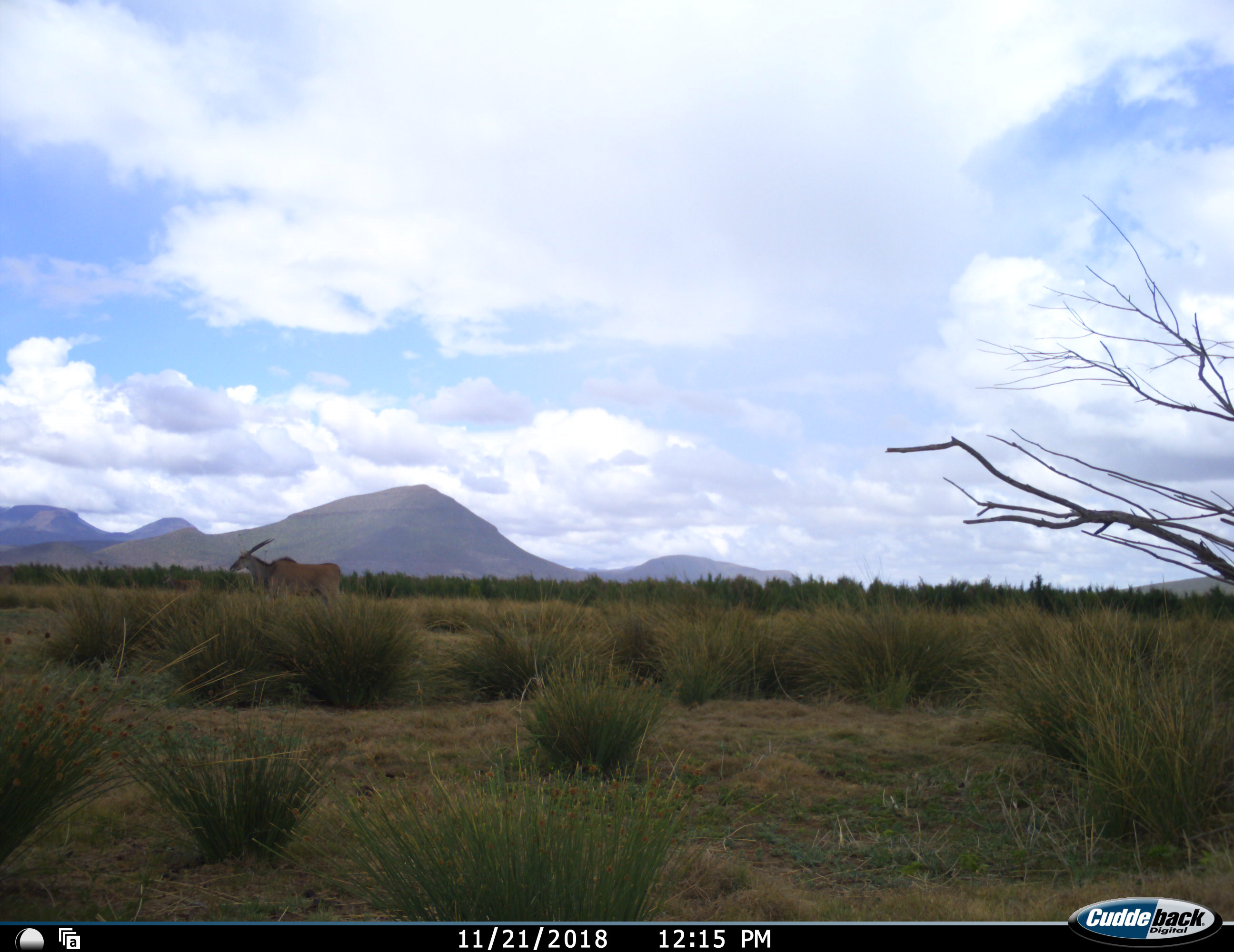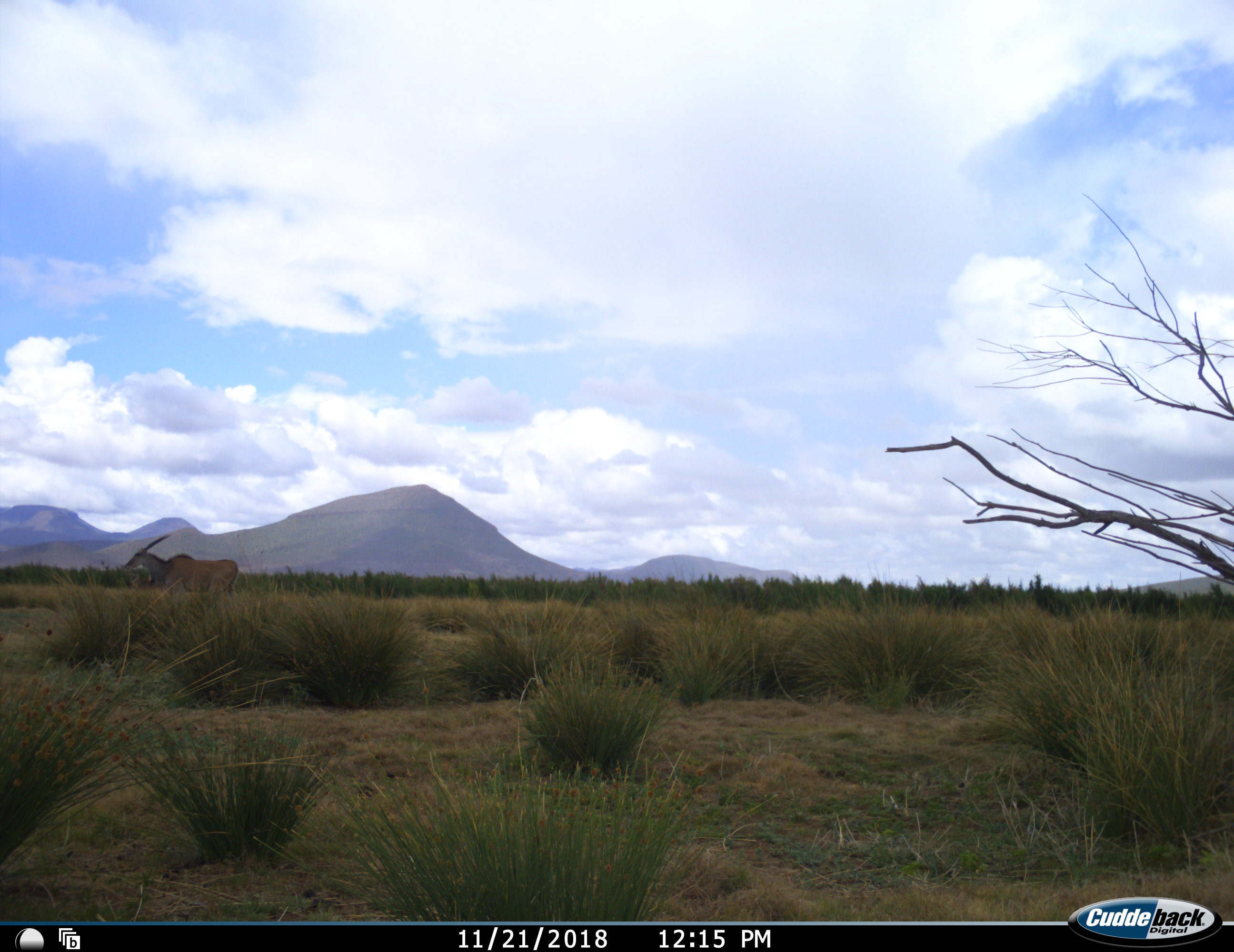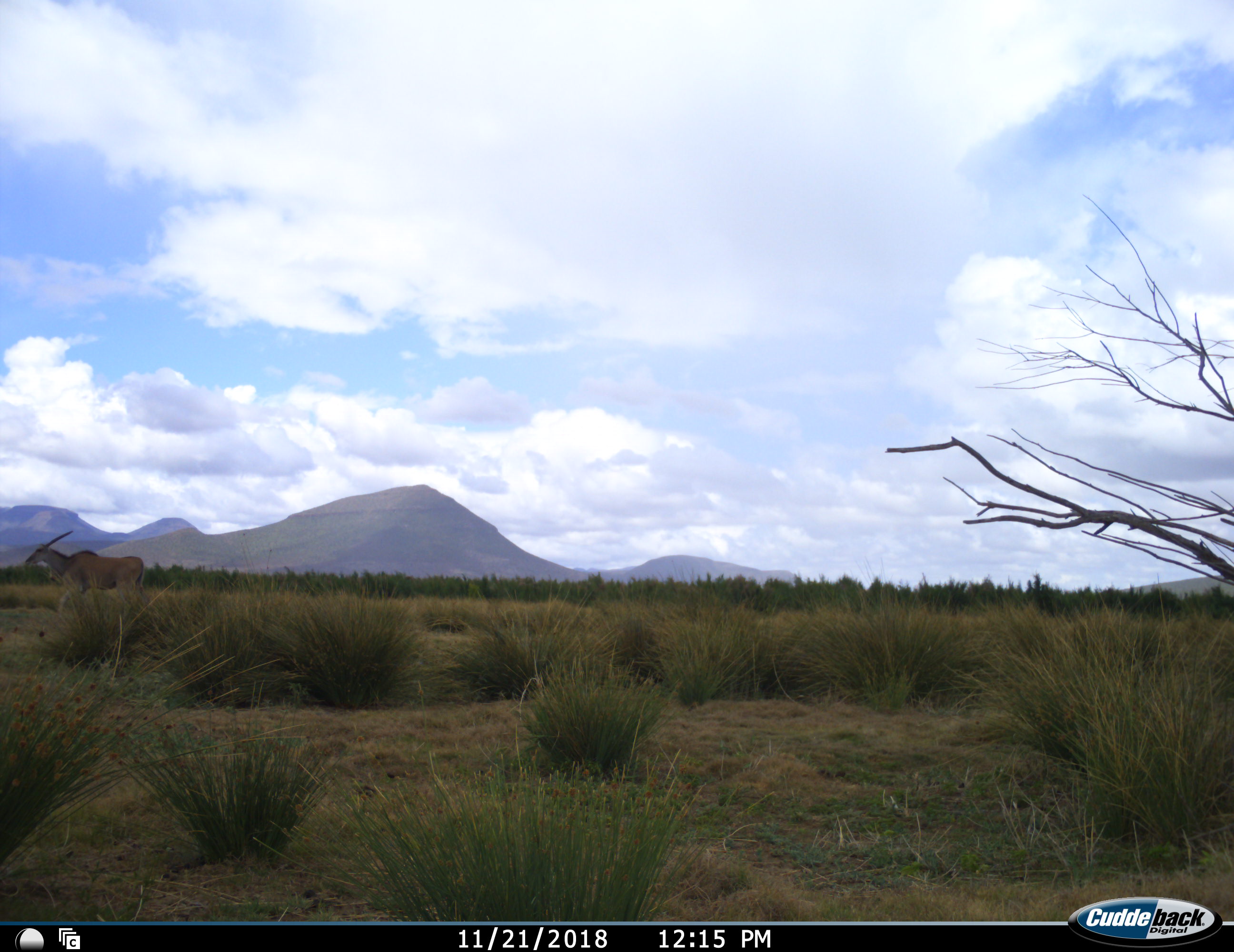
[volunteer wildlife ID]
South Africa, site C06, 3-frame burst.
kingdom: Animalia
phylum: Chordata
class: Mammalia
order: Artiodactyla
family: Bovidae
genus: Tragelaphus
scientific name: Tragelaphus oryx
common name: eland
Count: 1.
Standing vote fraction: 10%.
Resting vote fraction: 0%.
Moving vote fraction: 95%.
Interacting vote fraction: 0%.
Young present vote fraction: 0%.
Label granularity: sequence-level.